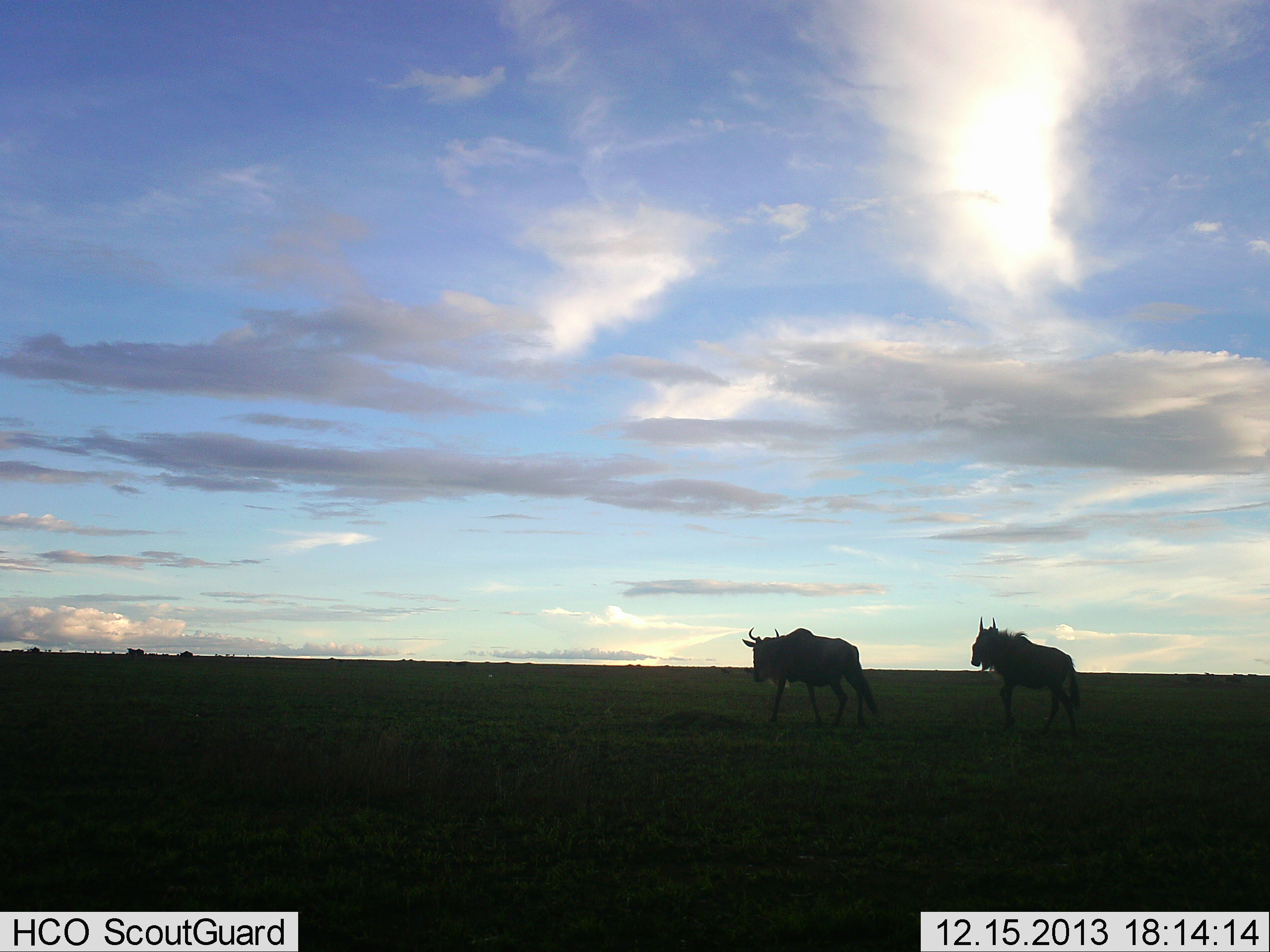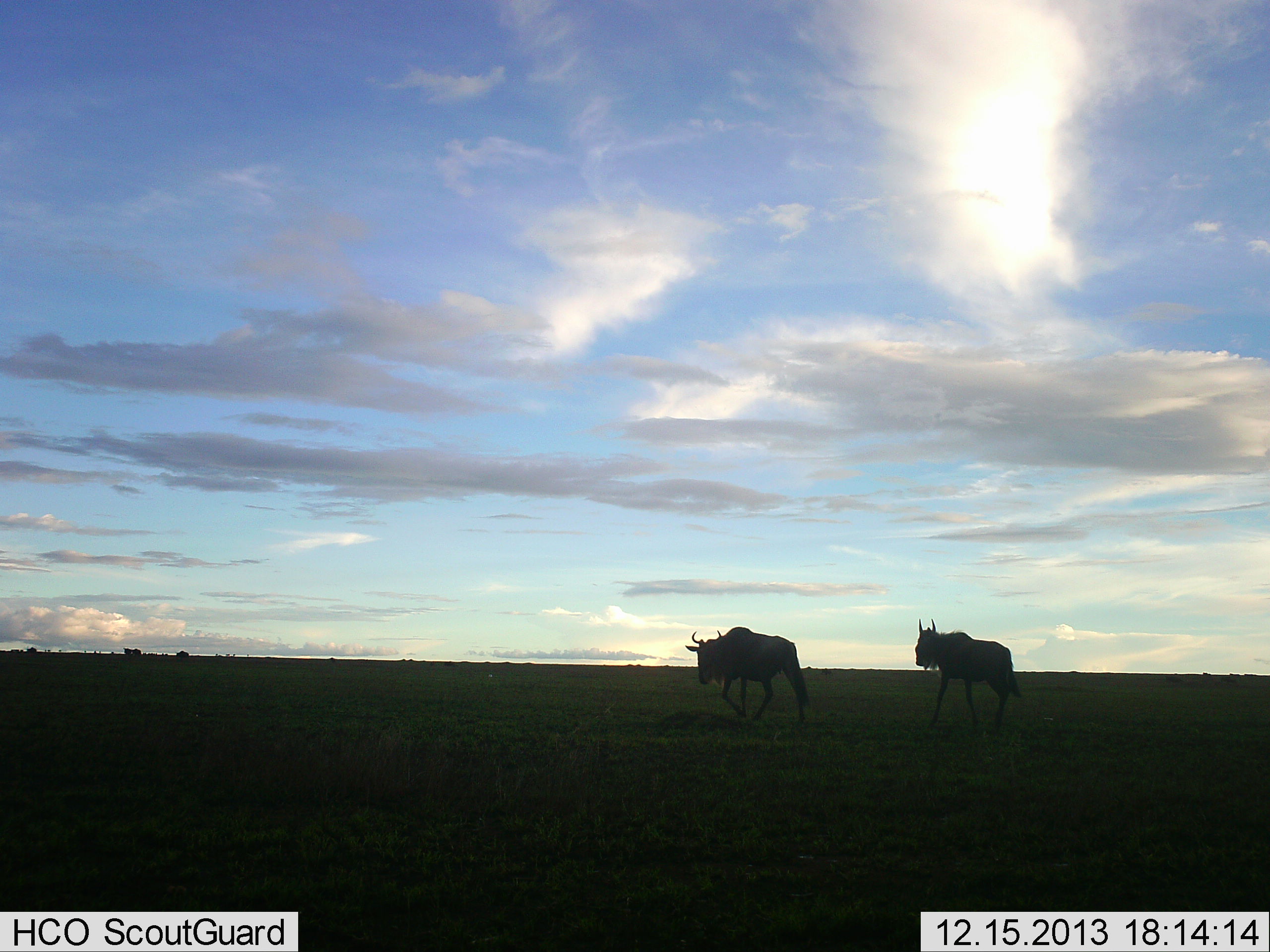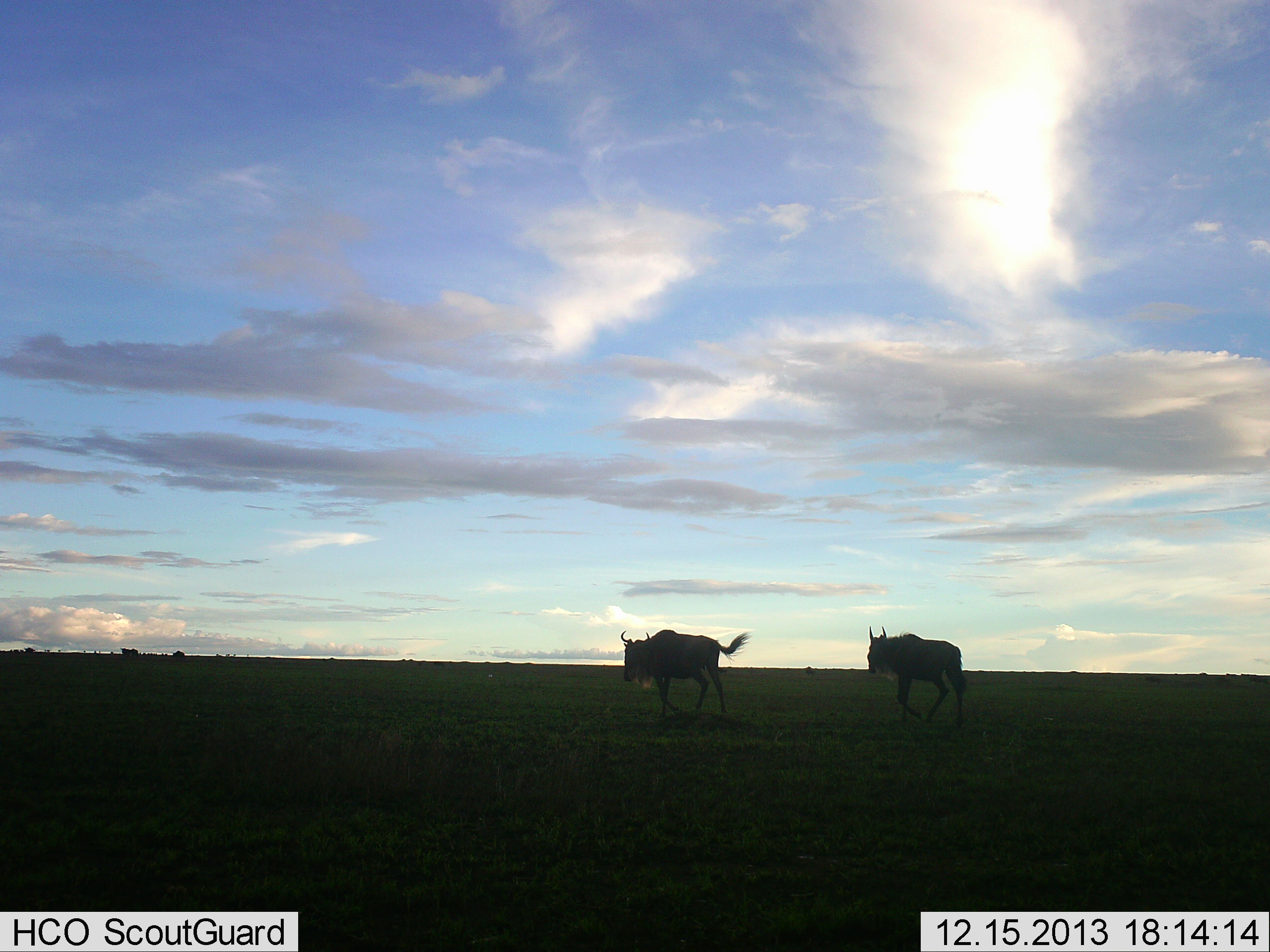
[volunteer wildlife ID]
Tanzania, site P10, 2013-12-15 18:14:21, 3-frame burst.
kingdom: Animalia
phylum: Chordata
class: Mammalia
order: Artiodactyla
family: Bovidae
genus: Connochaetes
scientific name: Connochaetes taurinus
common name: blue wildebeest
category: wildebeest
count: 2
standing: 6%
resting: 0%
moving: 100%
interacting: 0%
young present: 0%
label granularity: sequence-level